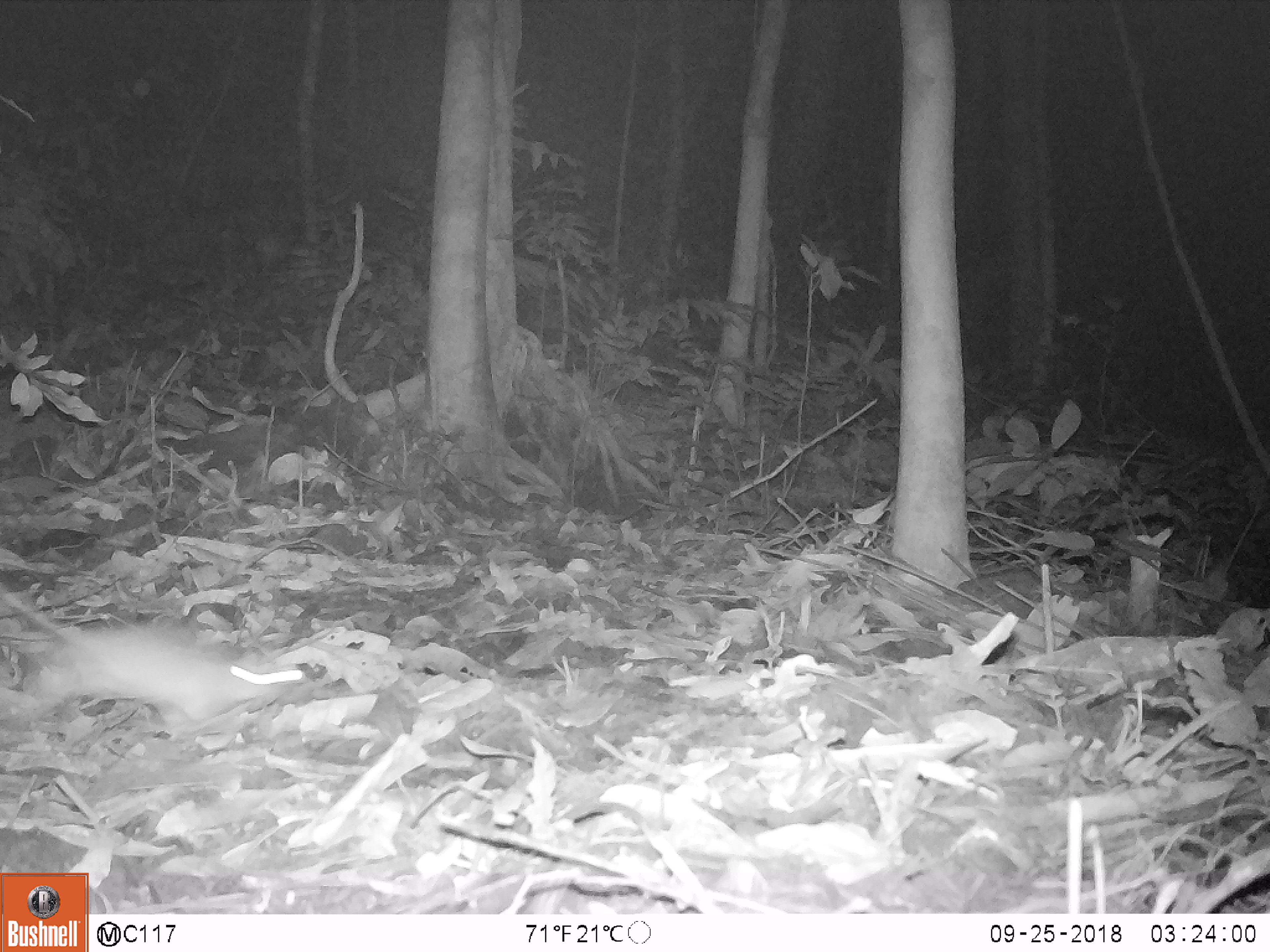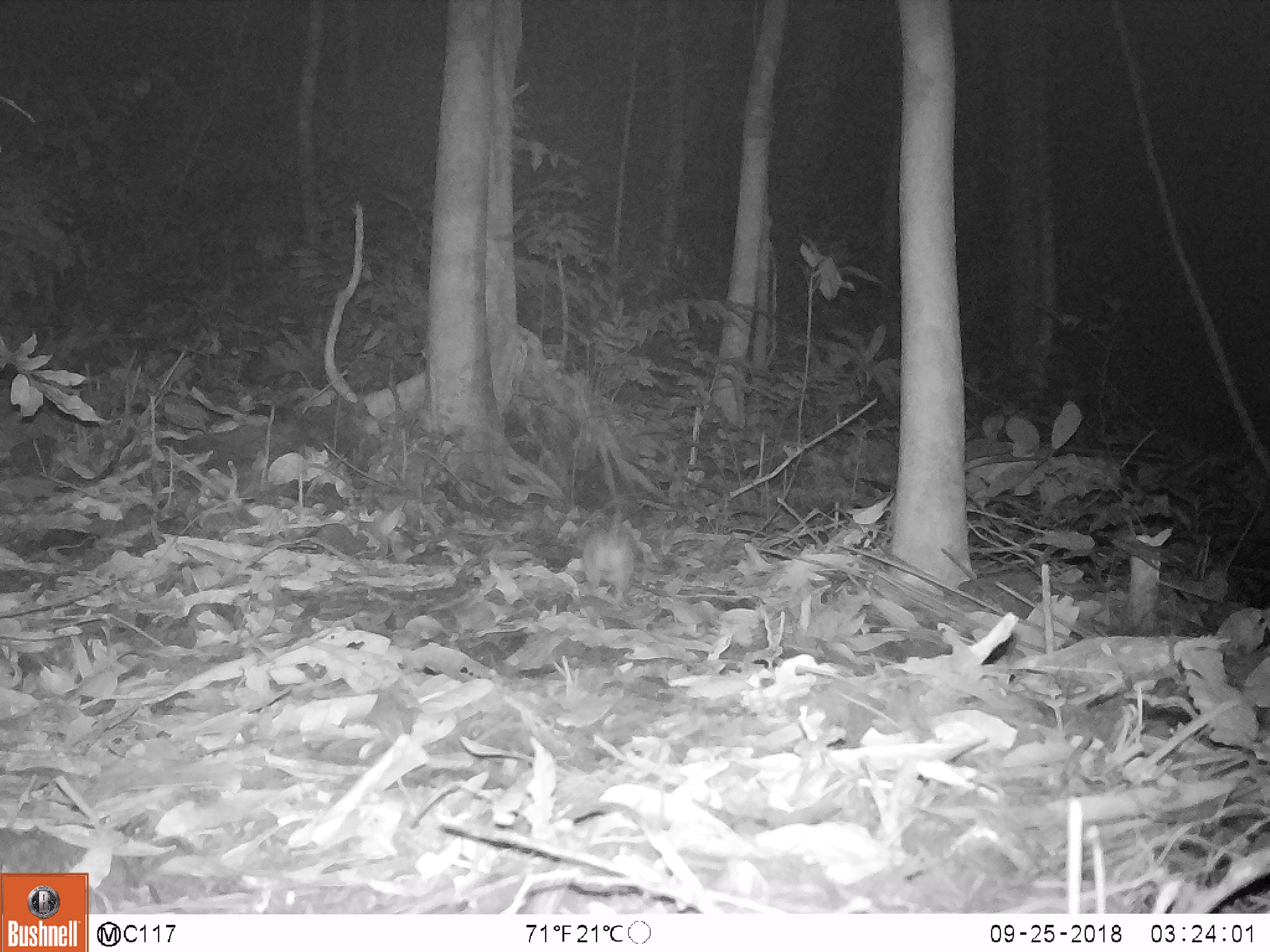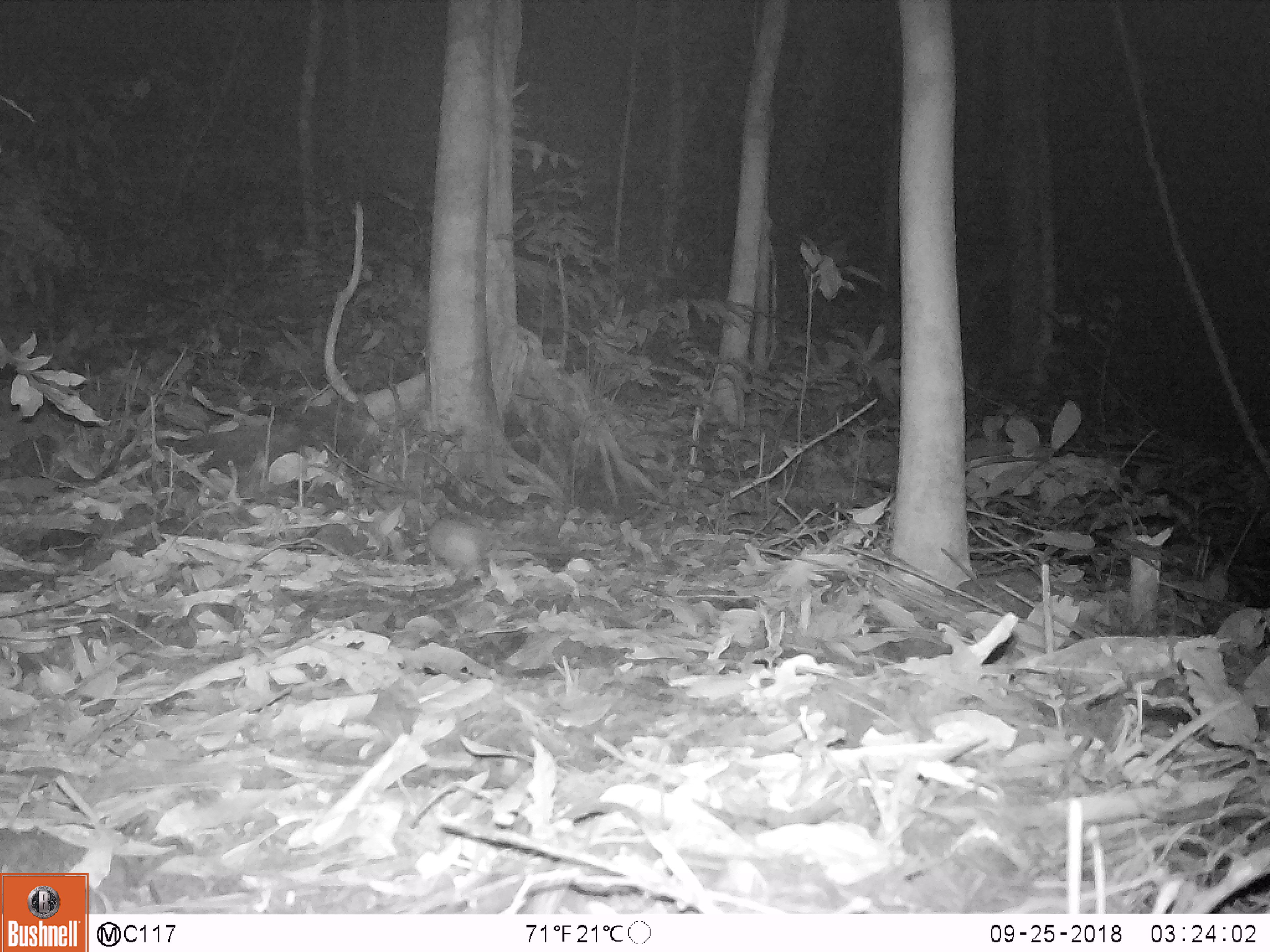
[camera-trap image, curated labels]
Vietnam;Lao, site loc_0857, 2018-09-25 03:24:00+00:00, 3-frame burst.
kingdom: Animalia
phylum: Chordata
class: Mammalia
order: Rodentia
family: Muridae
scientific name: Muridae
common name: old-world mice and rats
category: unidentified murid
Unidentified murid (old-world mice and rats) (Muridae). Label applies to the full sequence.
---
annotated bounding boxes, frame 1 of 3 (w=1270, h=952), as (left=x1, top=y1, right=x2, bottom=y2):
unidentified murid: (left=0, top=584, right=303, bottom=730)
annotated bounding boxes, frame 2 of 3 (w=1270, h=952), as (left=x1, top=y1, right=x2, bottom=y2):
unidentified murid: (left=581, top=430, right=636, bottom=611)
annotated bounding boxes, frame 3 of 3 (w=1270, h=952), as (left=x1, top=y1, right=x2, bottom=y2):
unidentified murid: (left=425, top=513, right=487, bottom=579)